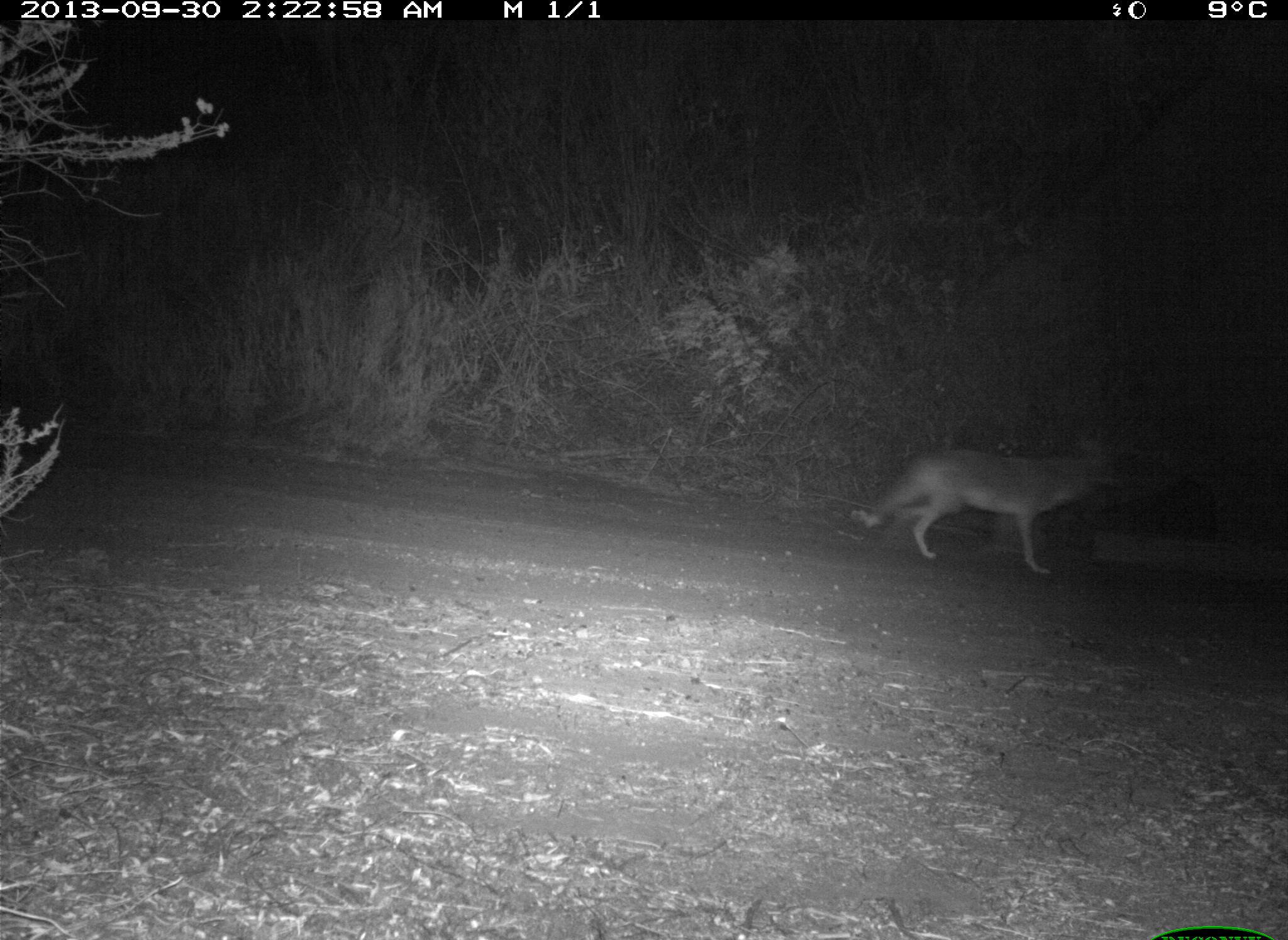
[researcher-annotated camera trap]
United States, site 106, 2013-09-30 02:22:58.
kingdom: Animalia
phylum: Chordata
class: Mammalia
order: Carnivora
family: Canidae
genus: Canis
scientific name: Canis latrans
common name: coyote